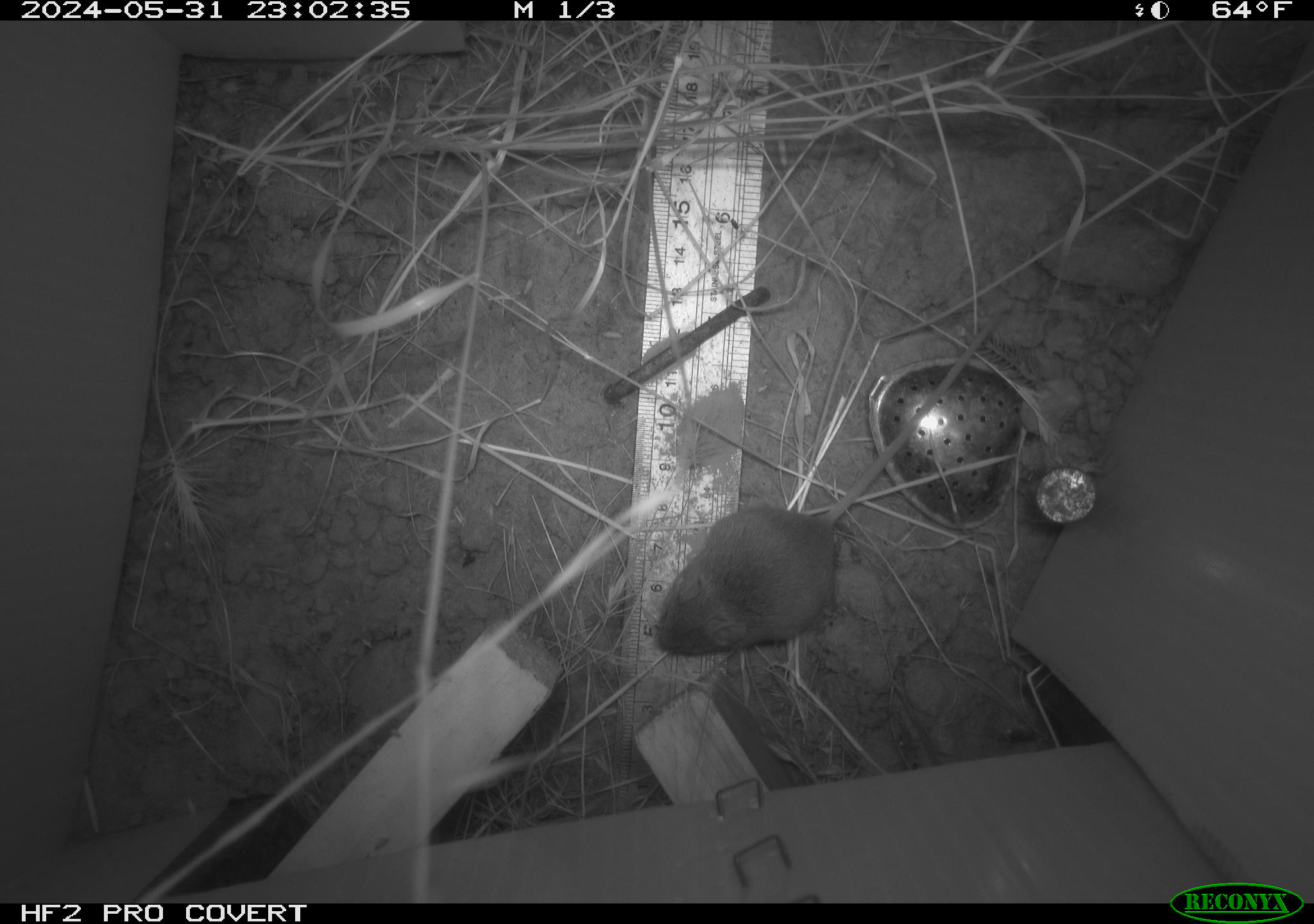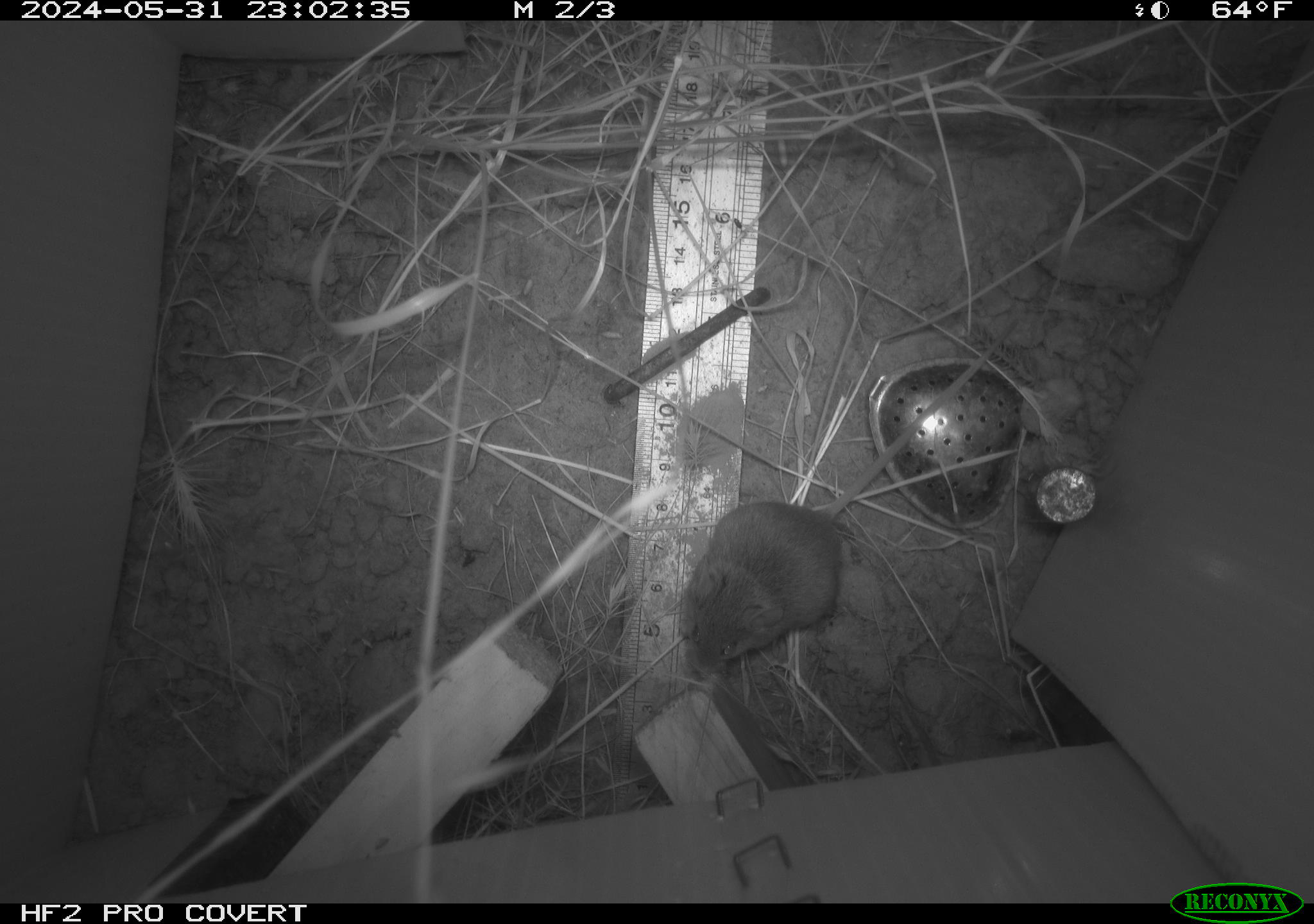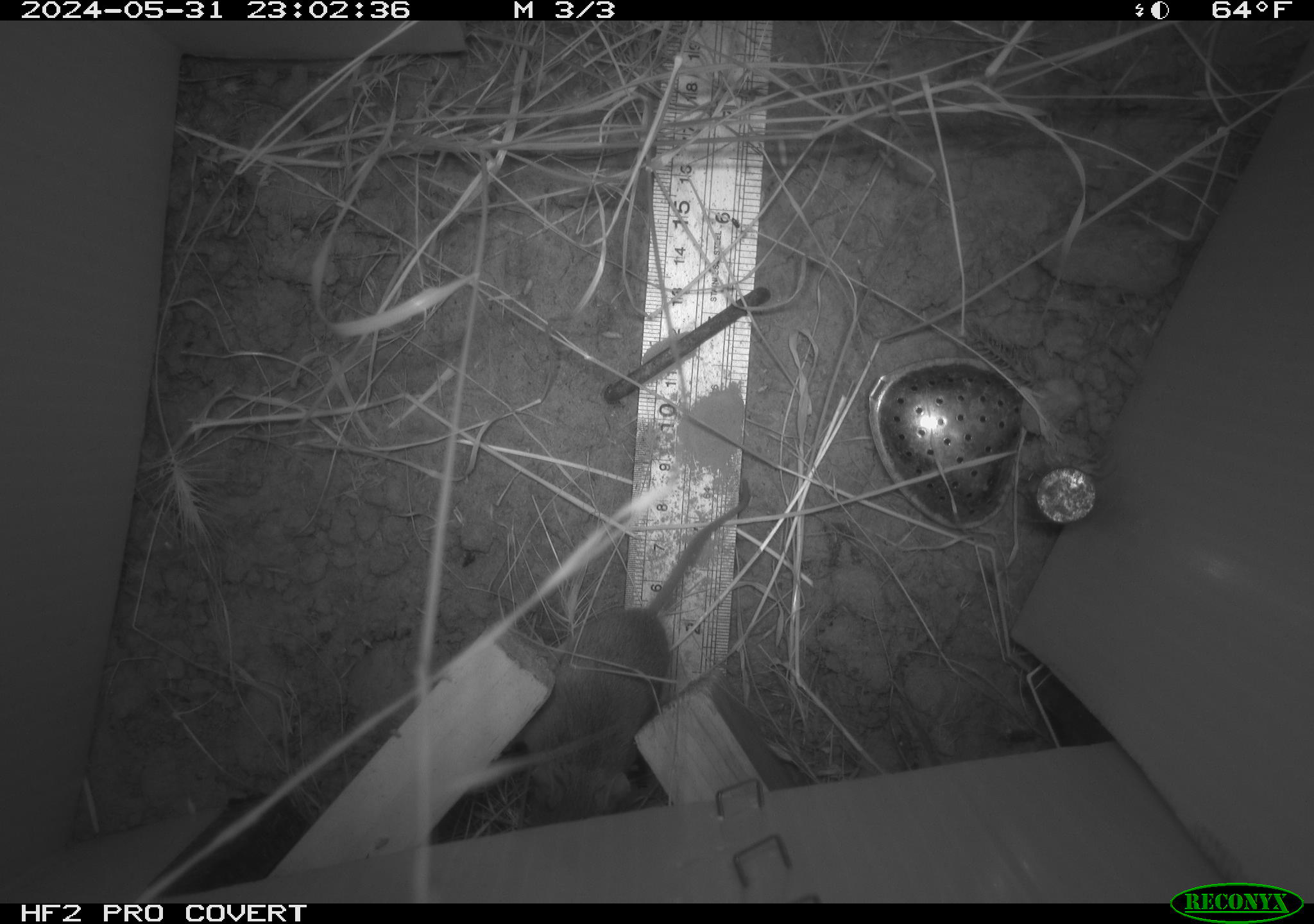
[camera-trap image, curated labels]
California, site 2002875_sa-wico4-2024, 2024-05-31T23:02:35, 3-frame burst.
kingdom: Animalia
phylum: Chordata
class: Mammalia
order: Rodentia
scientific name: Rodentia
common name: mouse species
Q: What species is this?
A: Mouse species (Rodentia).